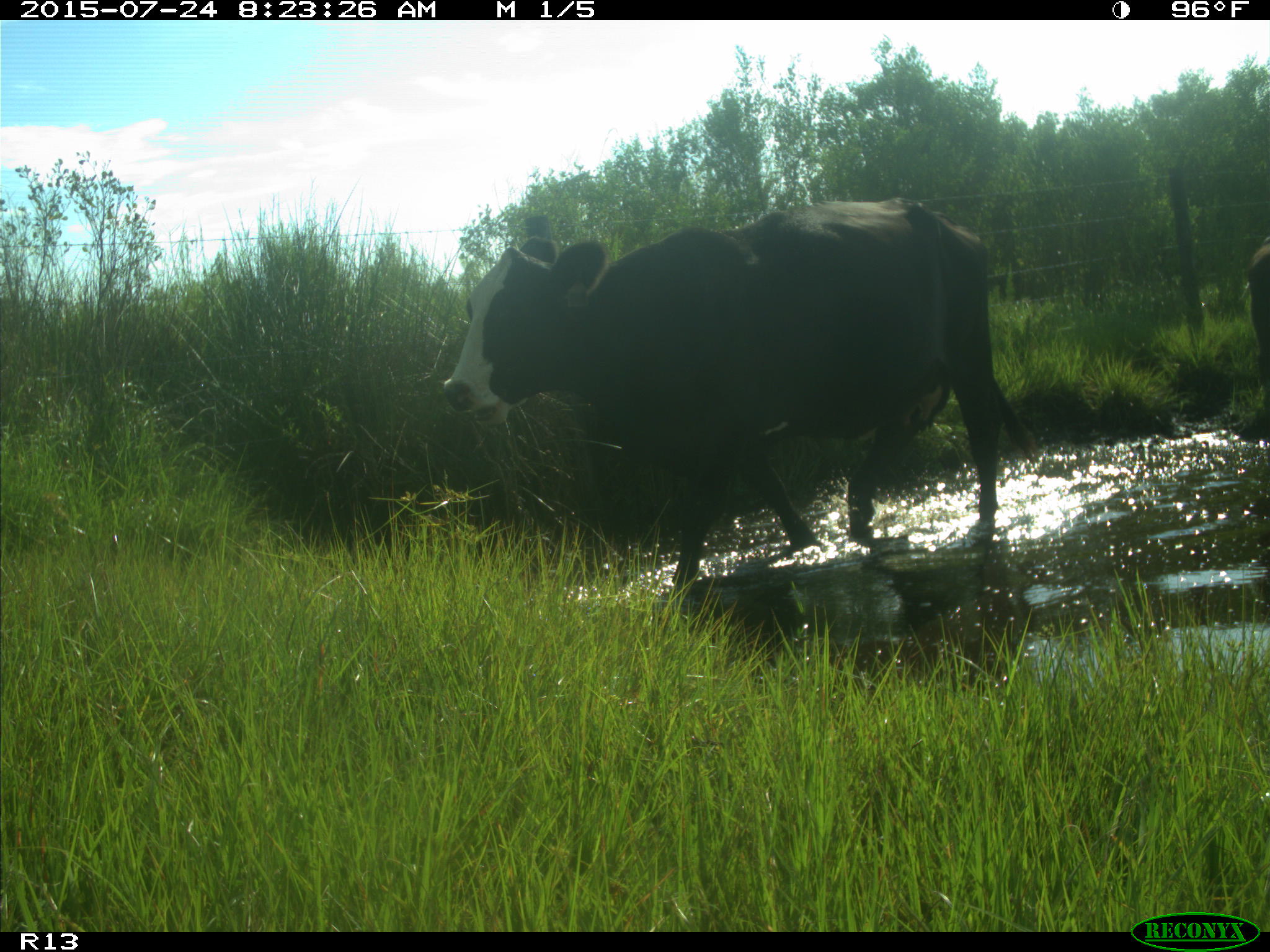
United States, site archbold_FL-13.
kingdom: Animalia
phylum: Chordata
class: Mammalia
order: Artiodactyla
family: Bovidae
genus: Bos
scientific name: Bos taurus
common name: domestic cow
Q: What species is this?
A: Bos taurus (domestic cow).